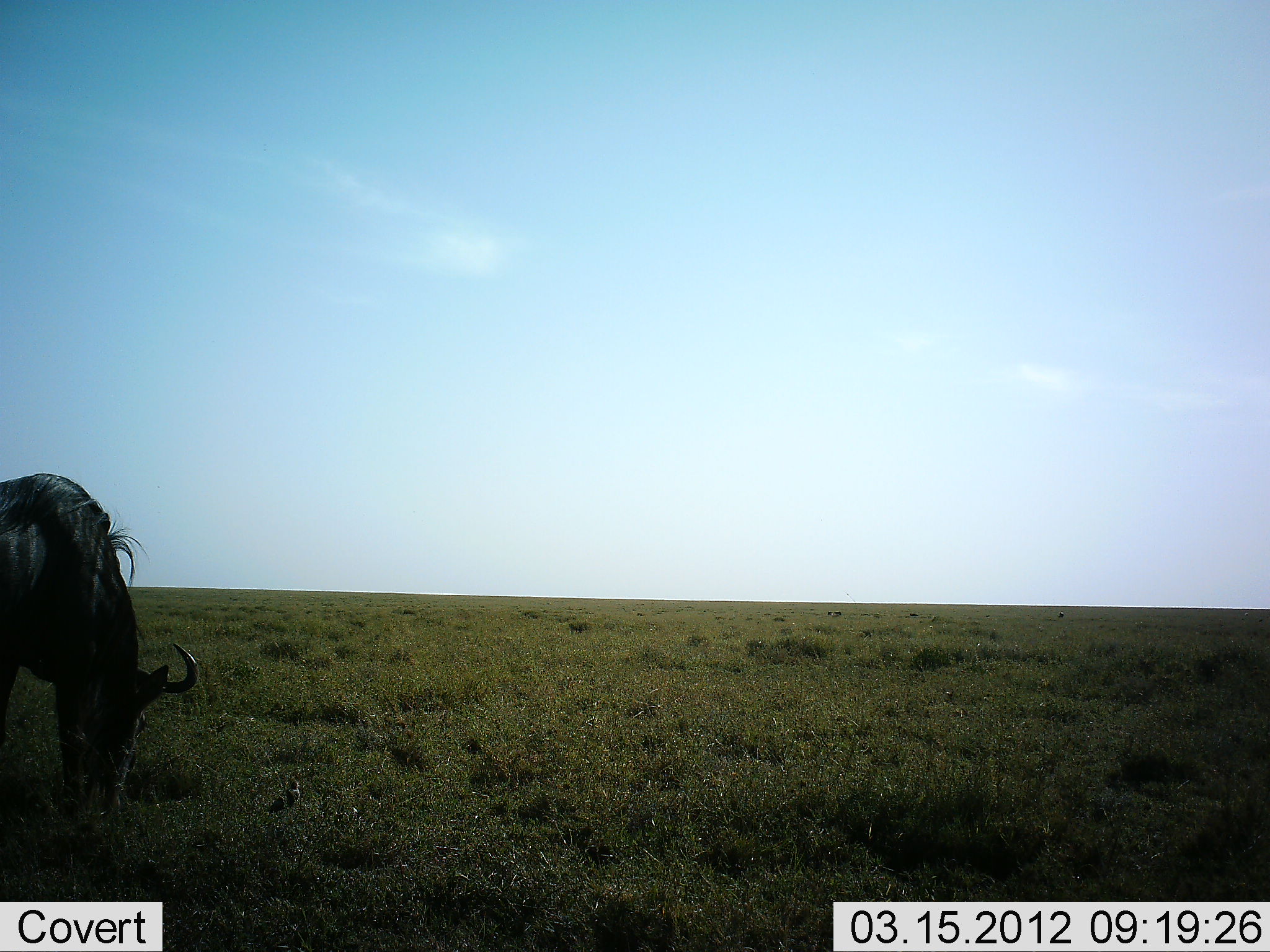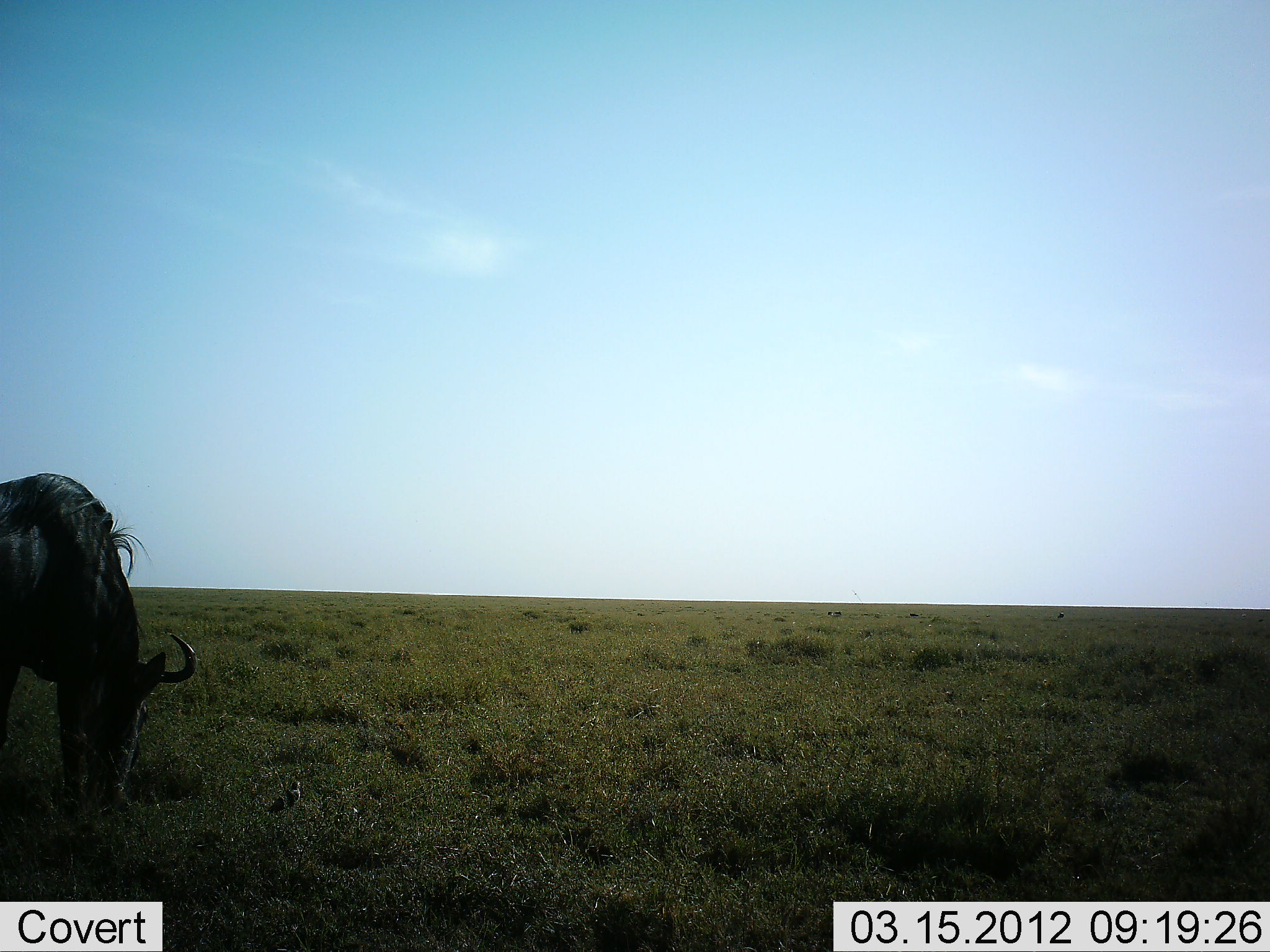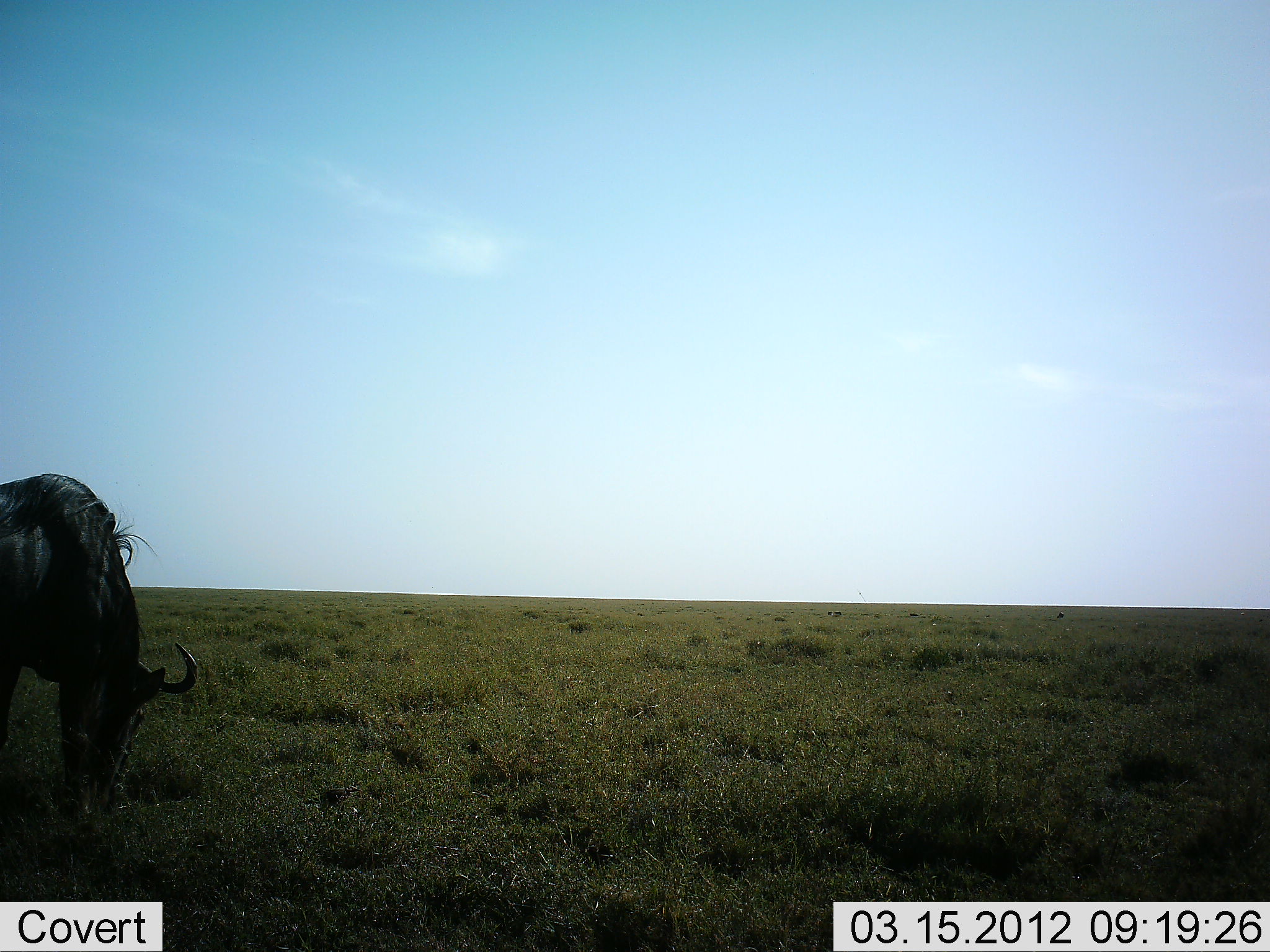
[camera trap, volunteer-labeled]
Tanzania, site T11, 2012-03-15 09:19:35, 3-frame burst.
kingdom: Animalia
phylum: Chordata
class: Mammalia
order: Artiodactyla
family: Bovidae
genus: Connochaetes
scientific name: Connochaetes taurinus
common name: blue wildebeest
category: wildebeest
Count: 1.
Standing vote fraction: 26%.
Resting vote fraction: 0%.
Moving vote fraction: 0%.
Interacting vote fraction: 0%.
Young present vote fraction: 0%.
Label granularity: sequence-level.